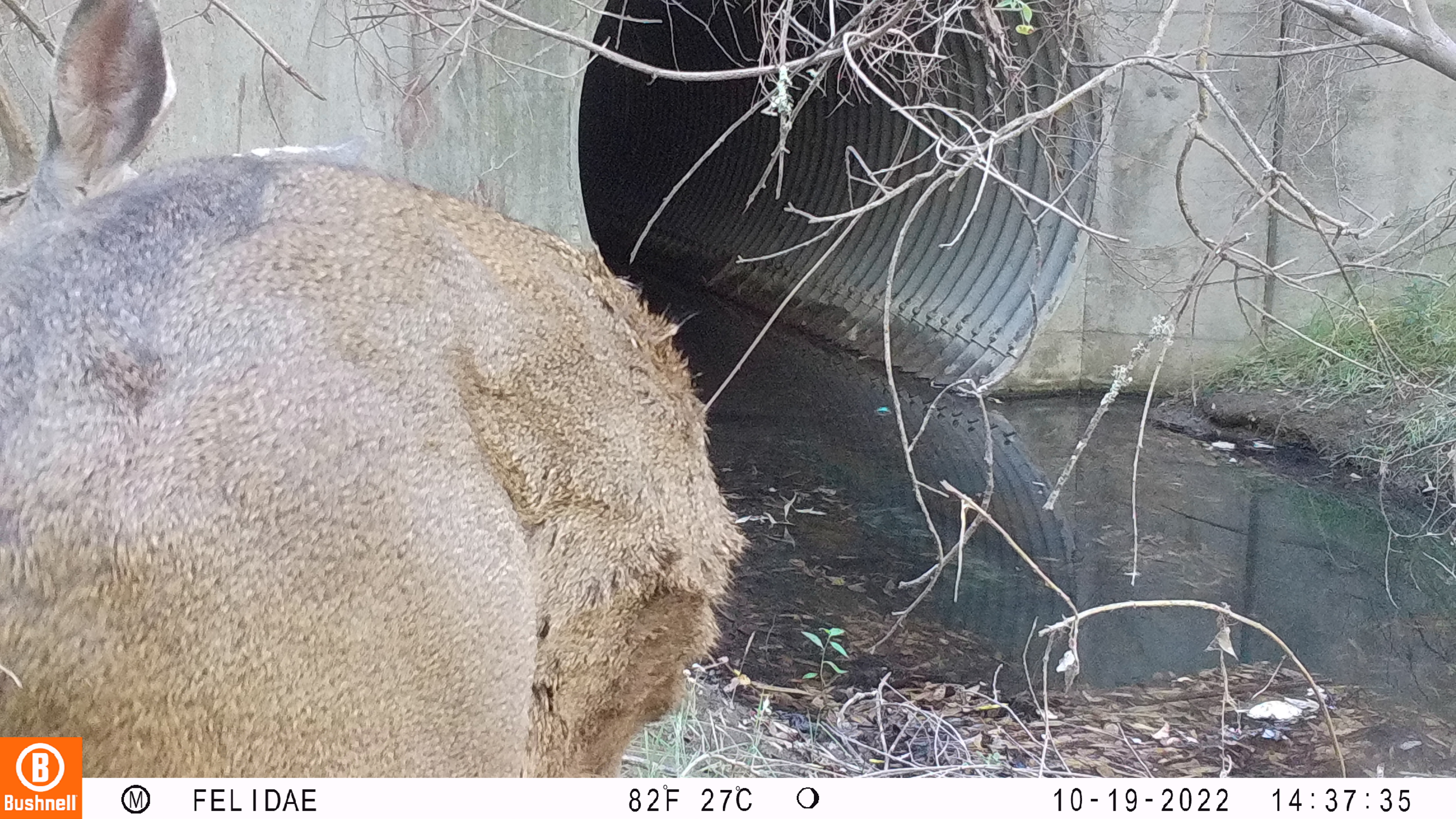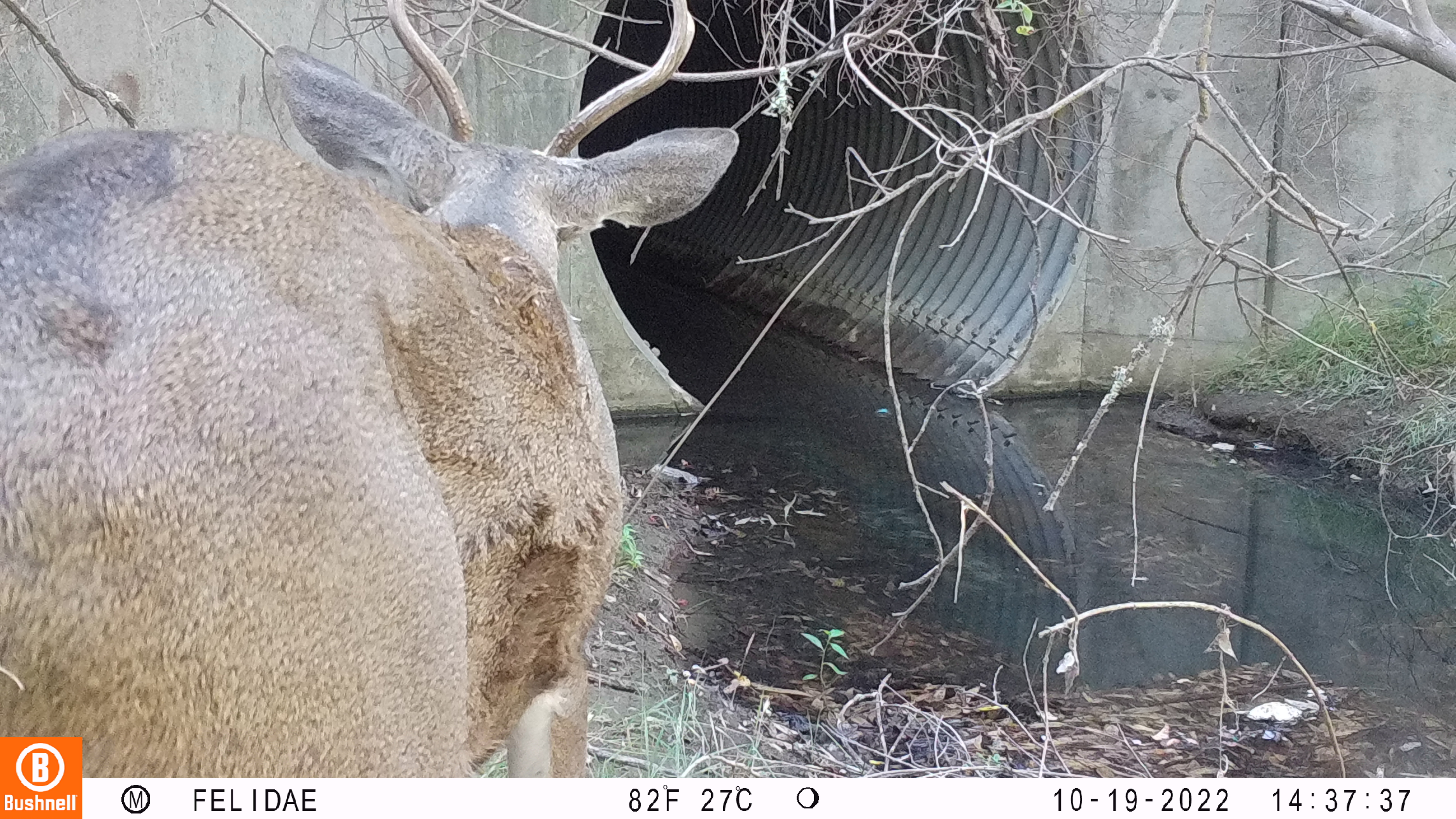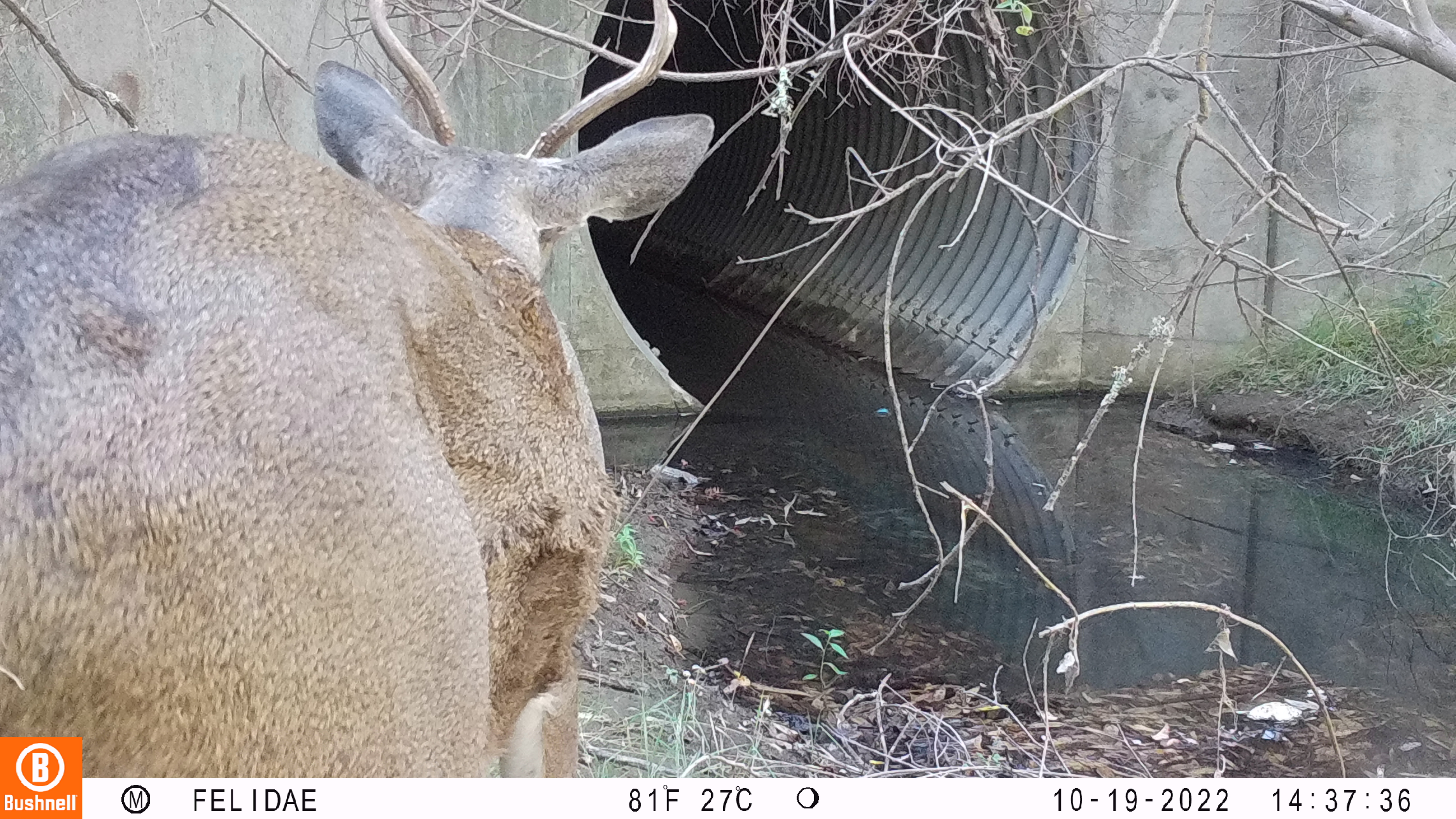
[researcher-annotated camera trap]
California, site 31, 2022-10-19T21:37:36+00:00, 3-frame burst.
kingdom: Animalia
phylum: Chordata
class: Mammalia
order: Artiodactyla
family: Cervidae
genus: Odocoileus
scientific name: Odocoileus hemionus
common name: mule deer